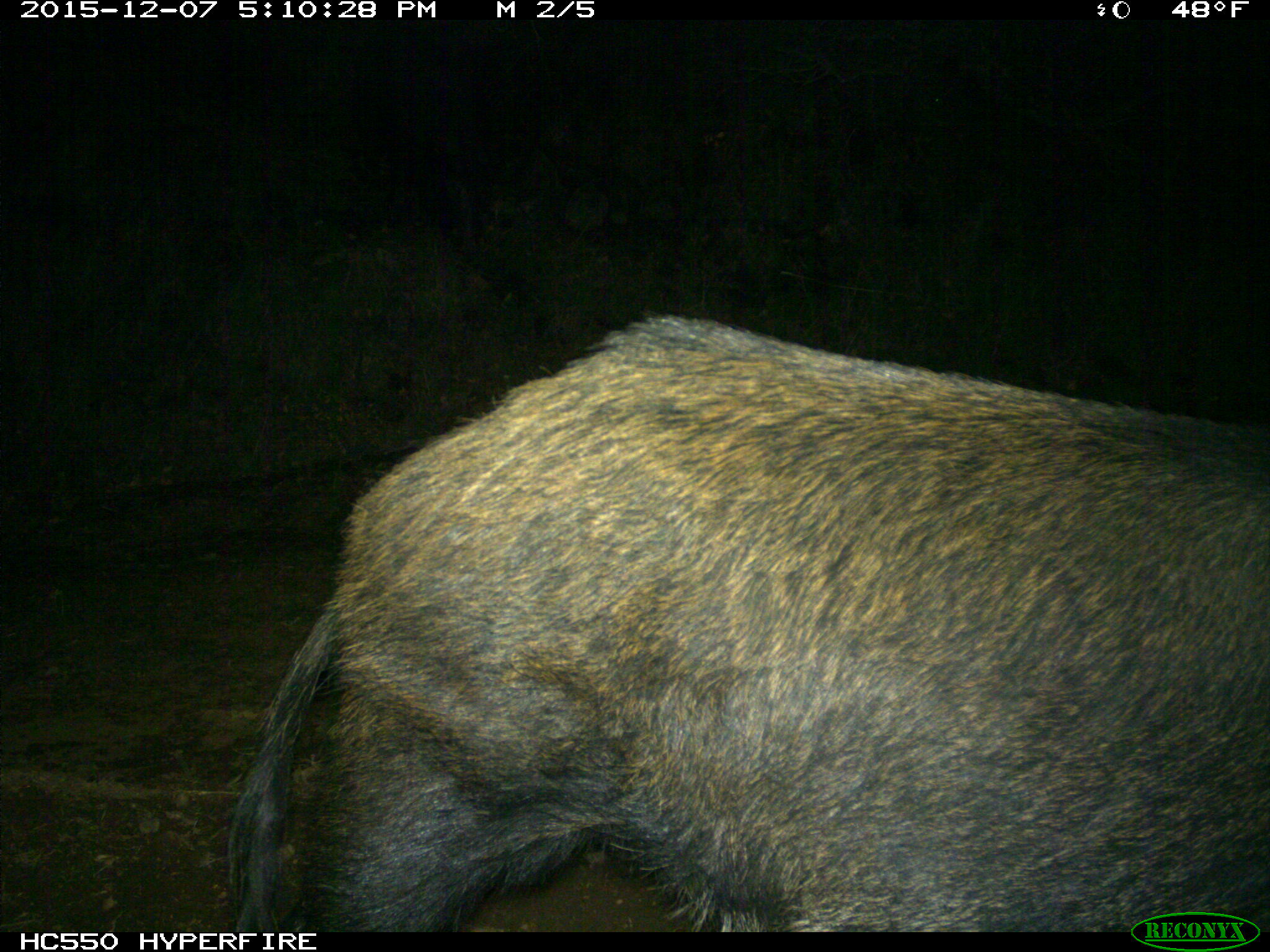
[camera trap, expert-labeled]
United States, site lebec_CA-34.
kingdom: Animalia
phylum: Chordata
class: Mammalia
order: Artiodactyla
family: Suidae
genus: Sus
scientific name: Sus scrofa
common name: wild boar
Sus scrofa (wild boar).